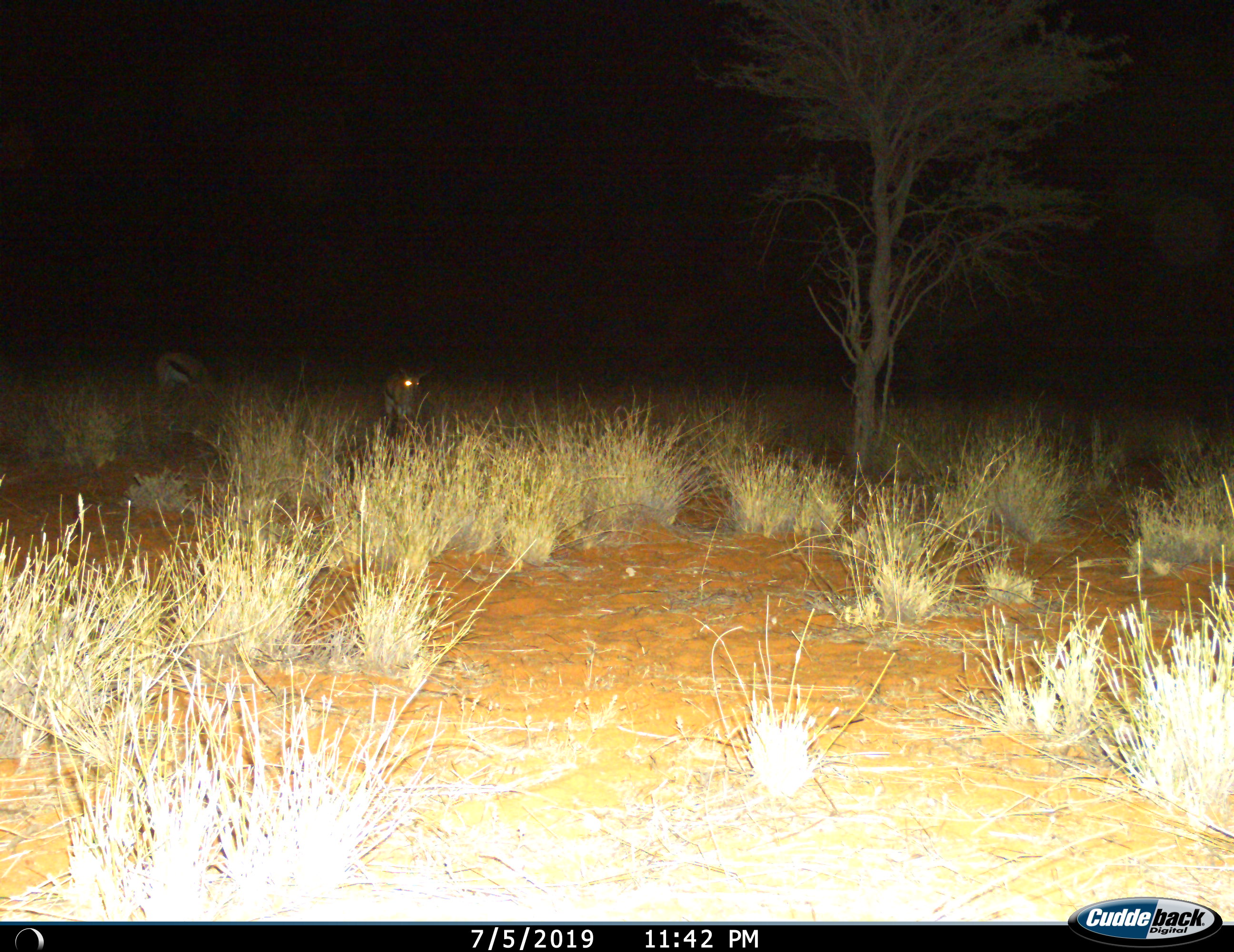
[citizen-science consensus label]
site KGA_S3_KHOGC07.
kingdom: Animalia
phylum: Chordata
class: Mammalia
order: Artiodactyla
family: Bovidae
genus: Antidorcas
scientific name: Antidorcas marsupialis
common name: springbok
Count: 2.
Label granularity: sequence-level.